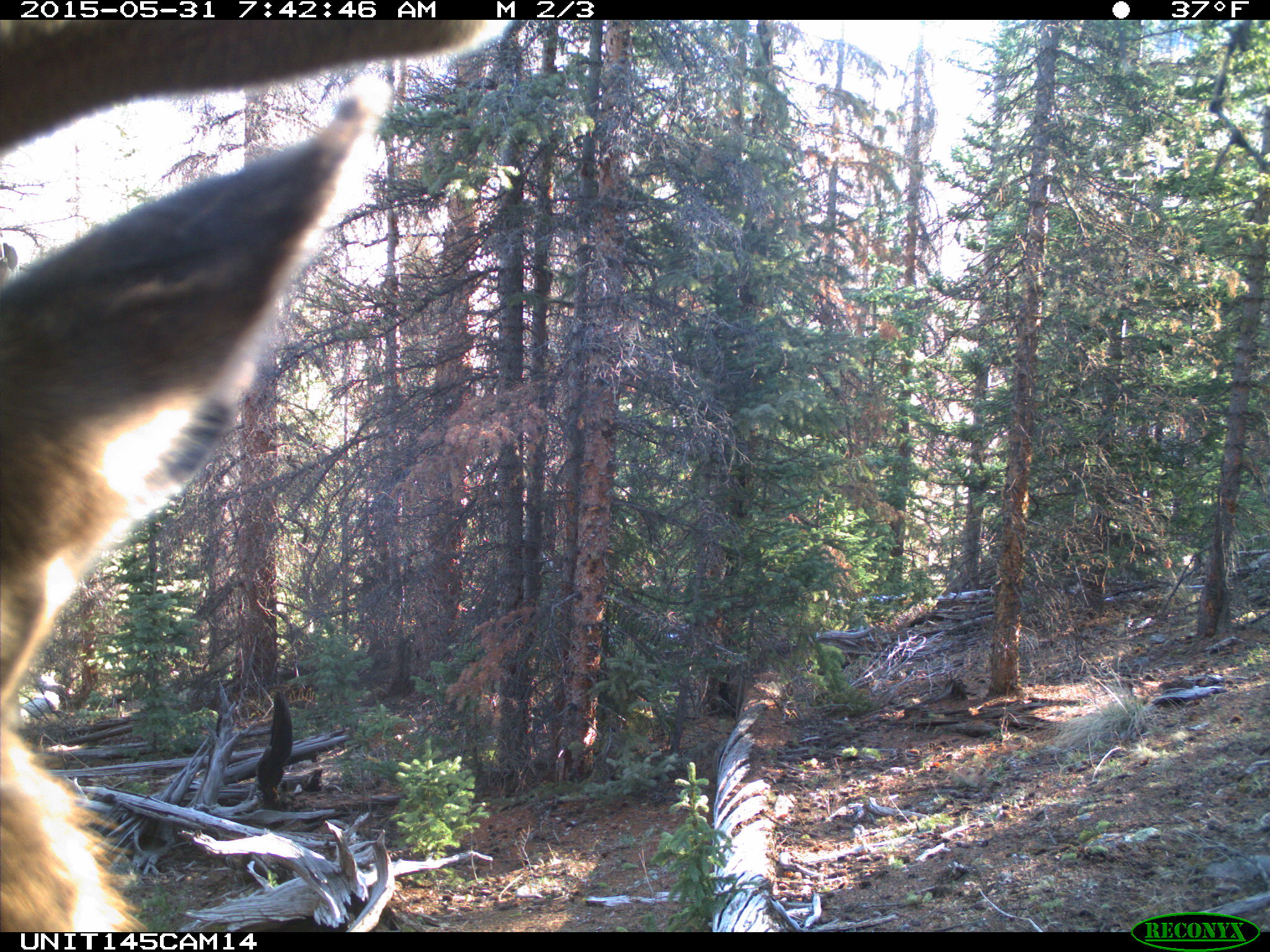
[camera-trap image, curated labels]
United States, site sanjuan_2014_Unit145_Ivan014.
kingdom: Animalia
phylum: Chordata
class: Mammalia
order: Artiodactyla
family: Cervidae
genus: Cervus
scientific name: Cervus elaphus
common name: red deer